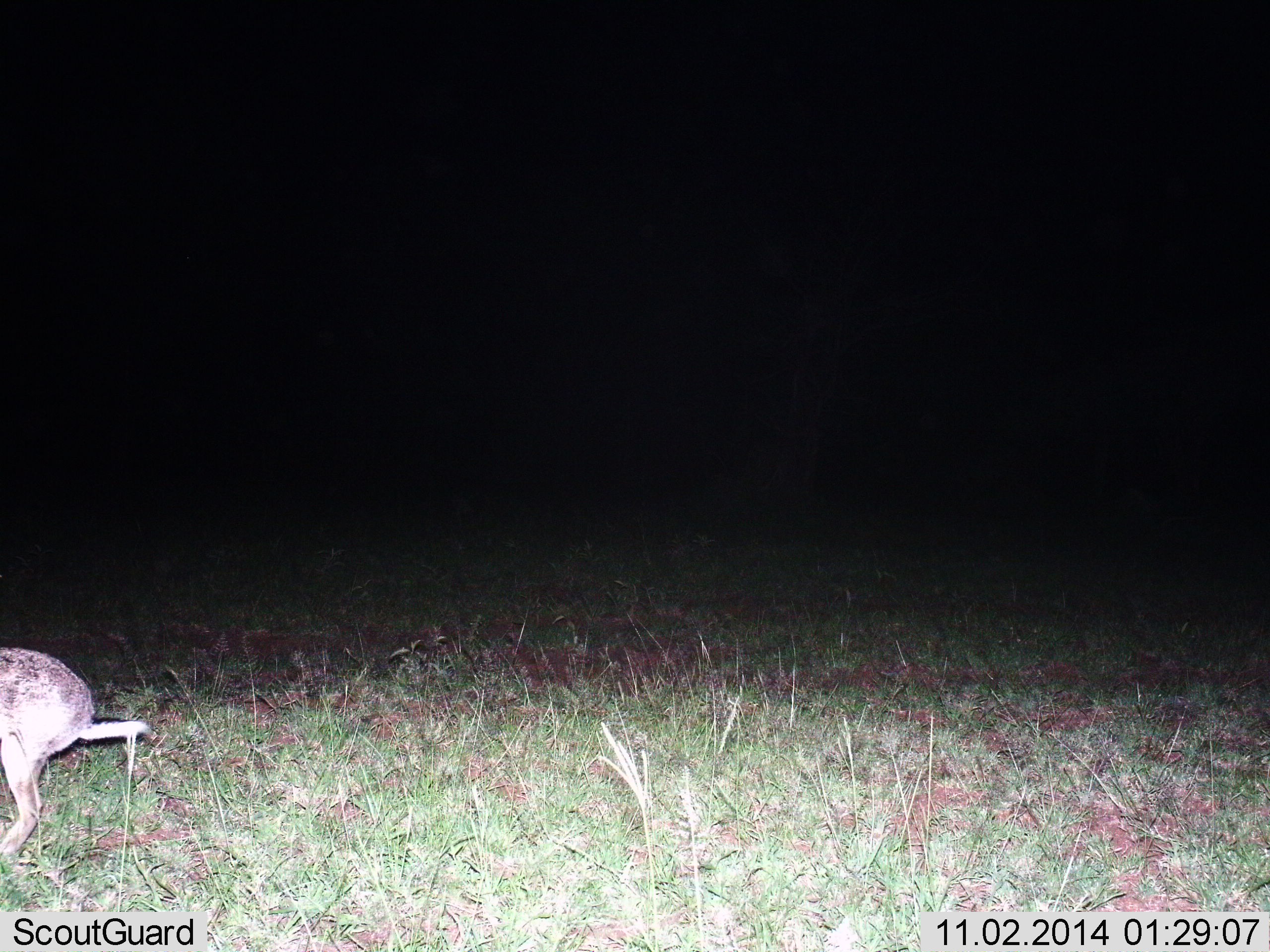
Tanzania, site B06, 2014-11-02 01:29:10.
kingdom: Animalia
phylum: Chordata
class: Mammalia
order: Lagomorpha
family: Leporidae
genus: Lepus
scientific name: Lepus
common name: hare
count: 1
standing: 10%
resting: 0%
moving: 80%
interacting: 10%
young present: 0%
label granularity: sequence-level